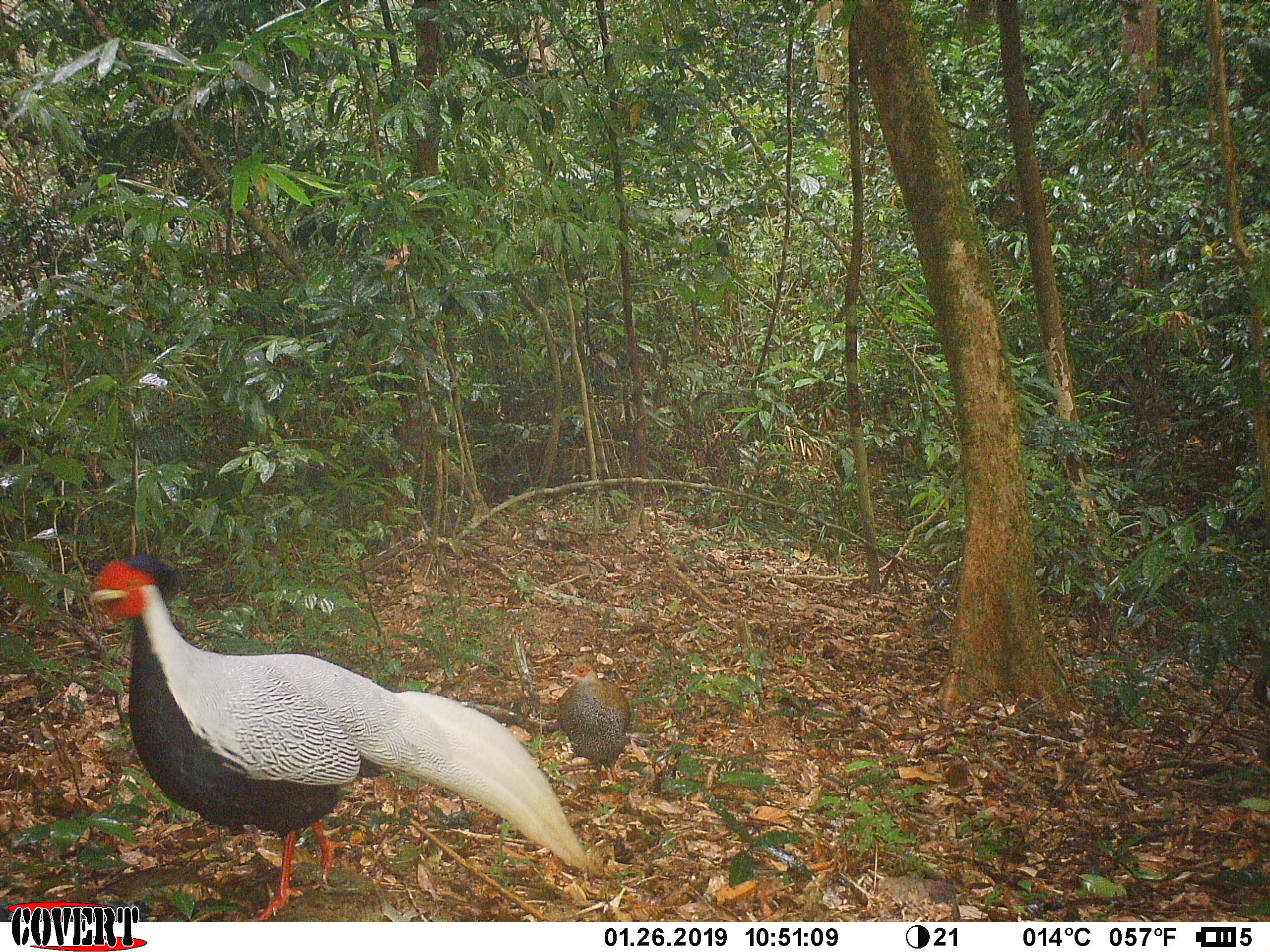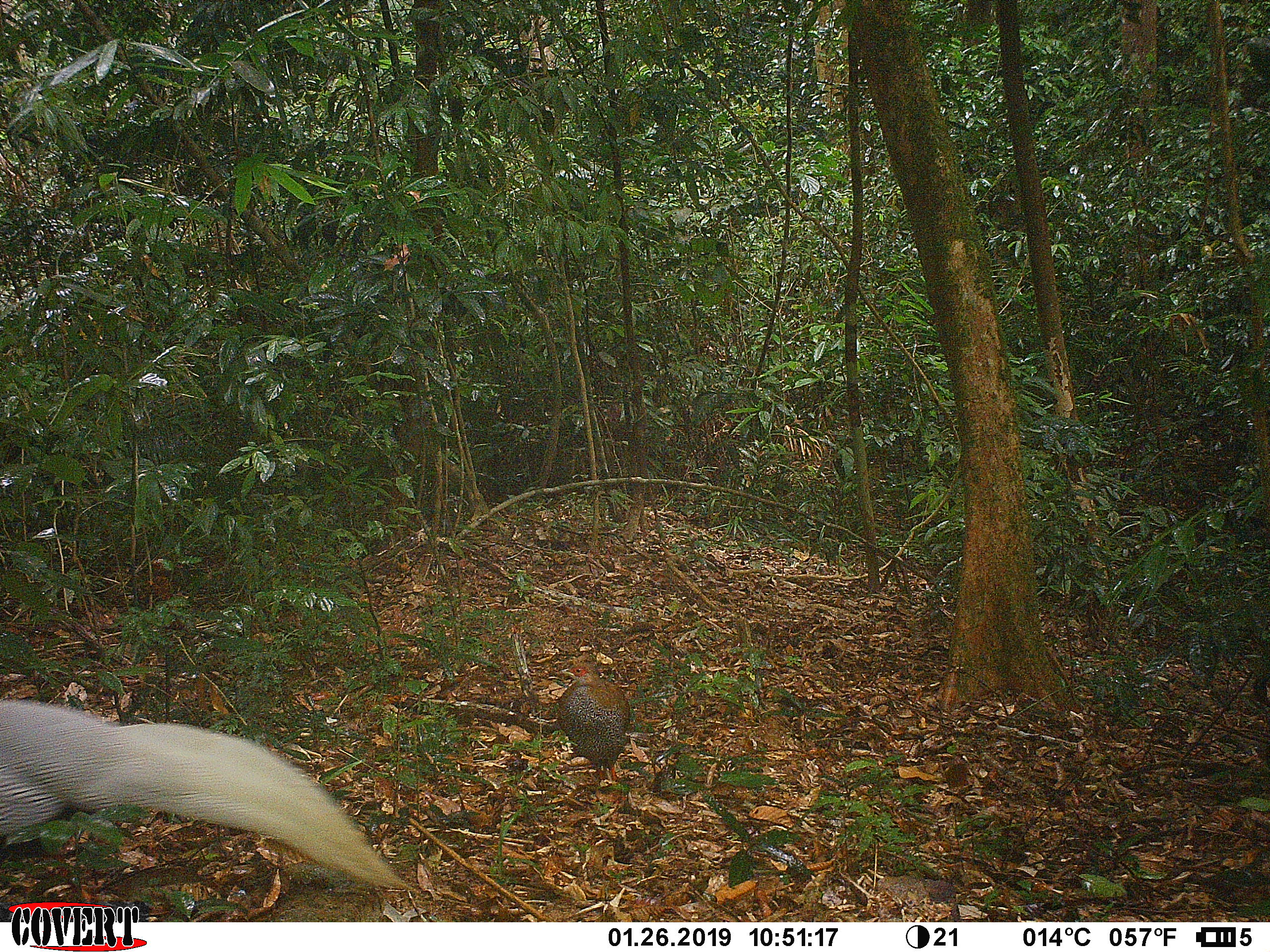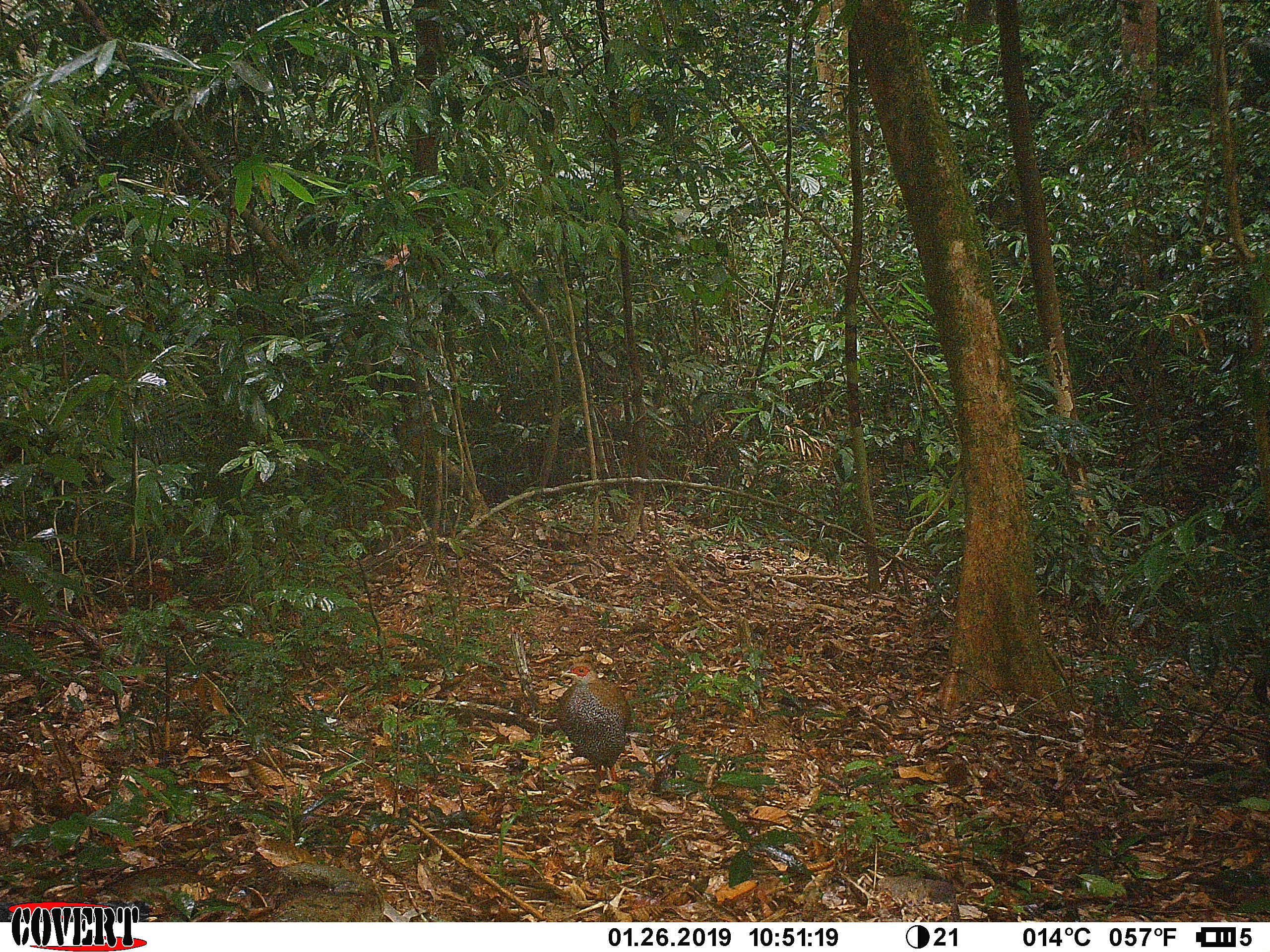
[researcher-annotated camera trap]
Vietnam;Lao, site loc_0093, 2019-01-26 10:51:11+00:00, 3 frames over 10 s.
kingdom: Animalia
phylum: Chordata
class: Aves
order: Galliformes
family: Phasianidae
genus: Lophura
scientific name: Lophura nycthemera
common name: silver pheasant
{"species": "silver pheasant (Lophura nycthemera)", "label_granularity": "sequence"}